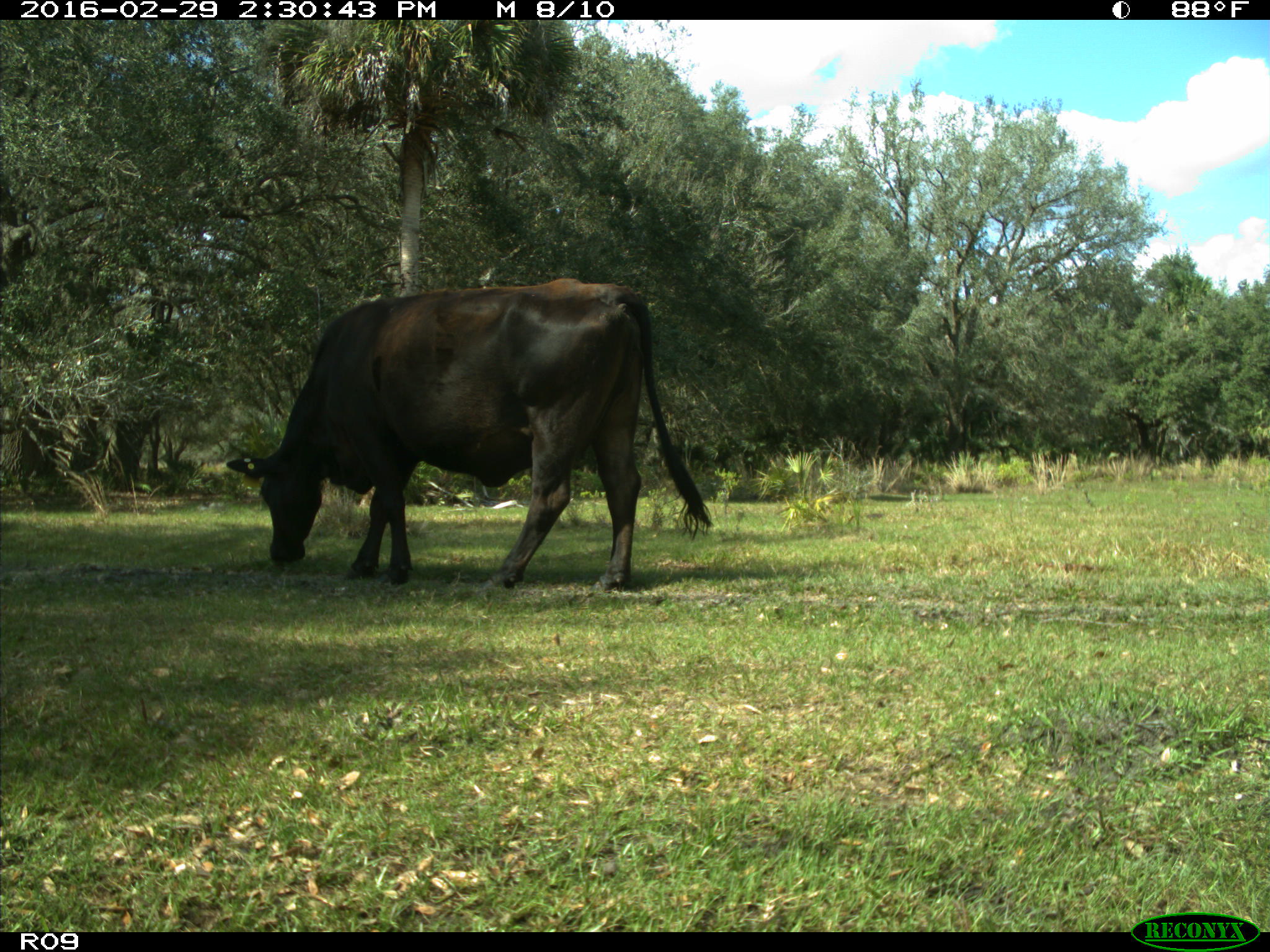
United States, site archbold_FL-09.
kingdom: Animalia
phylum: Chordata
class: Mammalia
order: Artiodactyla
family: Bovidae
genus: Bos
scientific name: Bos taurus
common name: domestic cow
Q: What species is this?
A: Bos taurus (domestic cow).